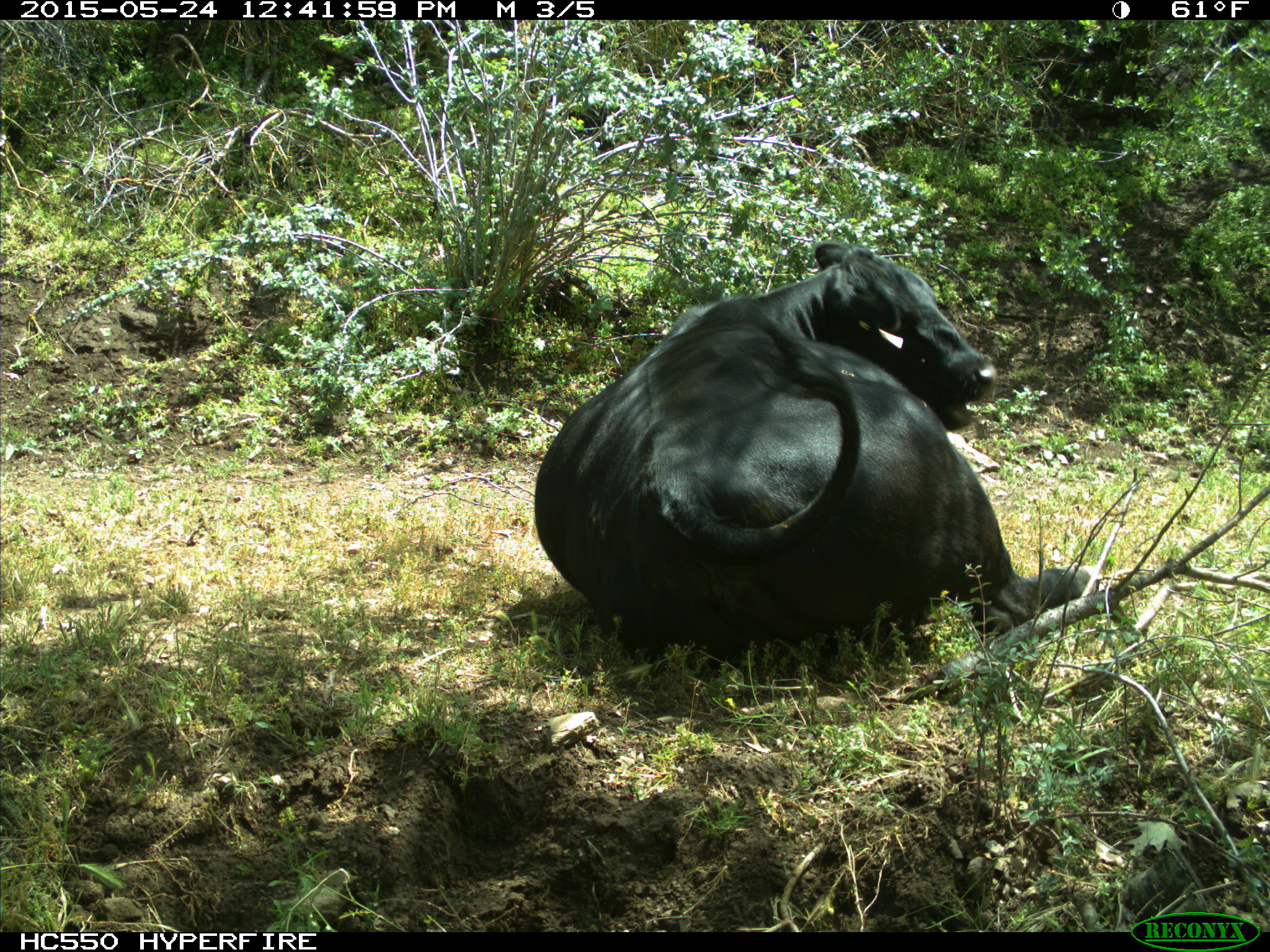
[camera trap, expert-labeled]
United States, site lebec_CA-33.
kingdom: Animalia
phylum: Chordata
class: Mammalia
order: Artiodactyla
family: Bovidae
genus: Bos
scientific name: Bos taurus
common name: domestic cow